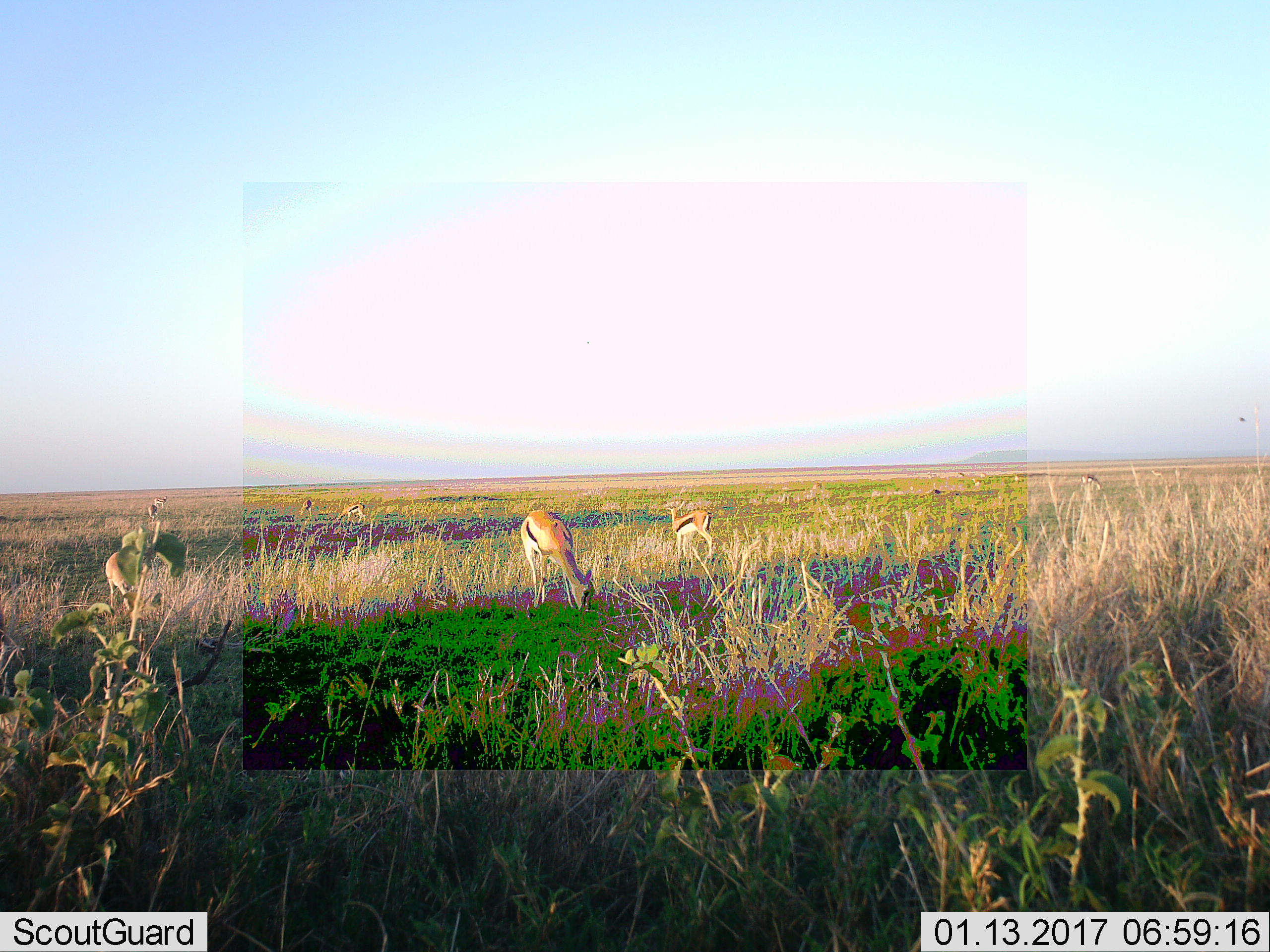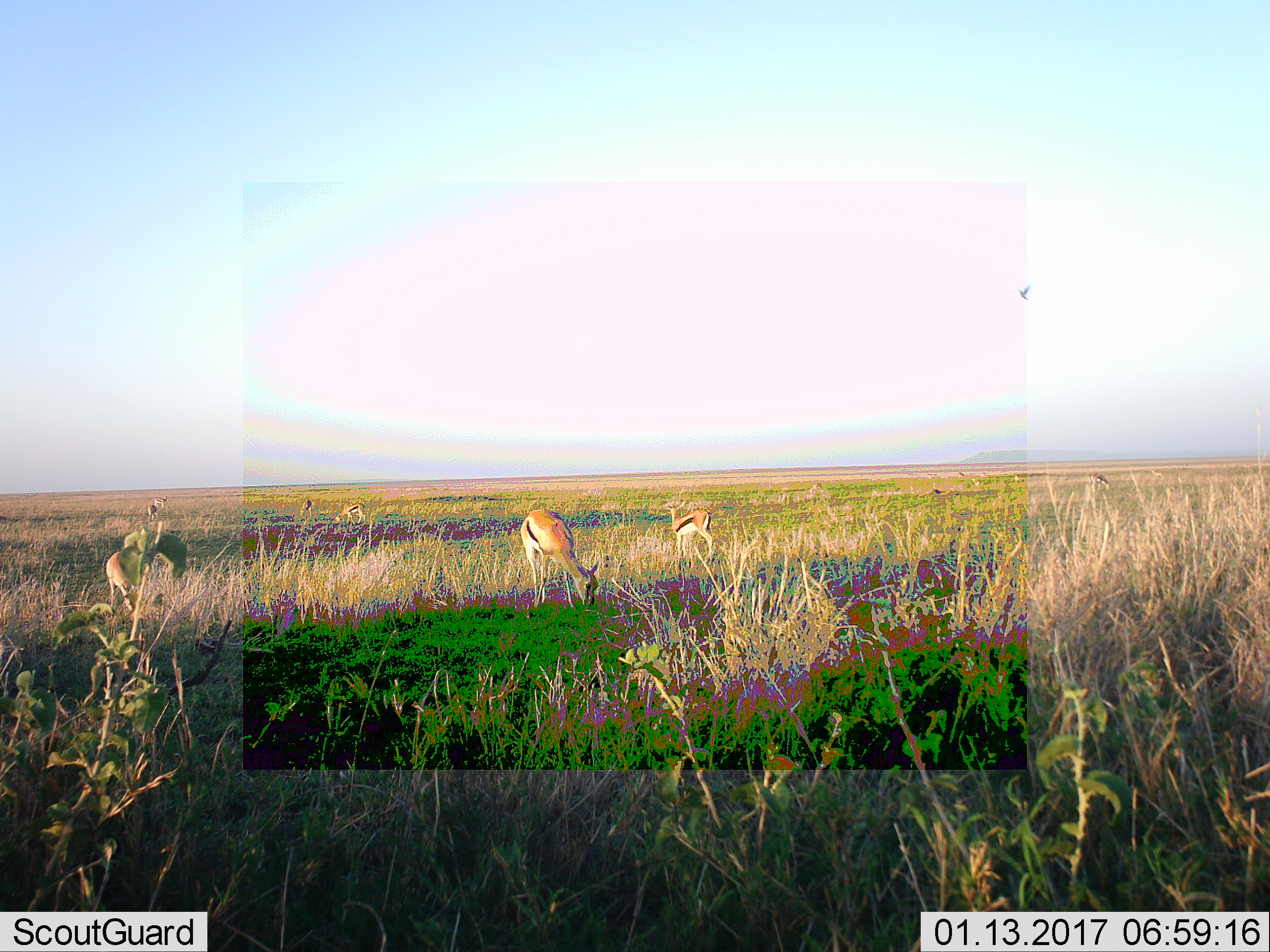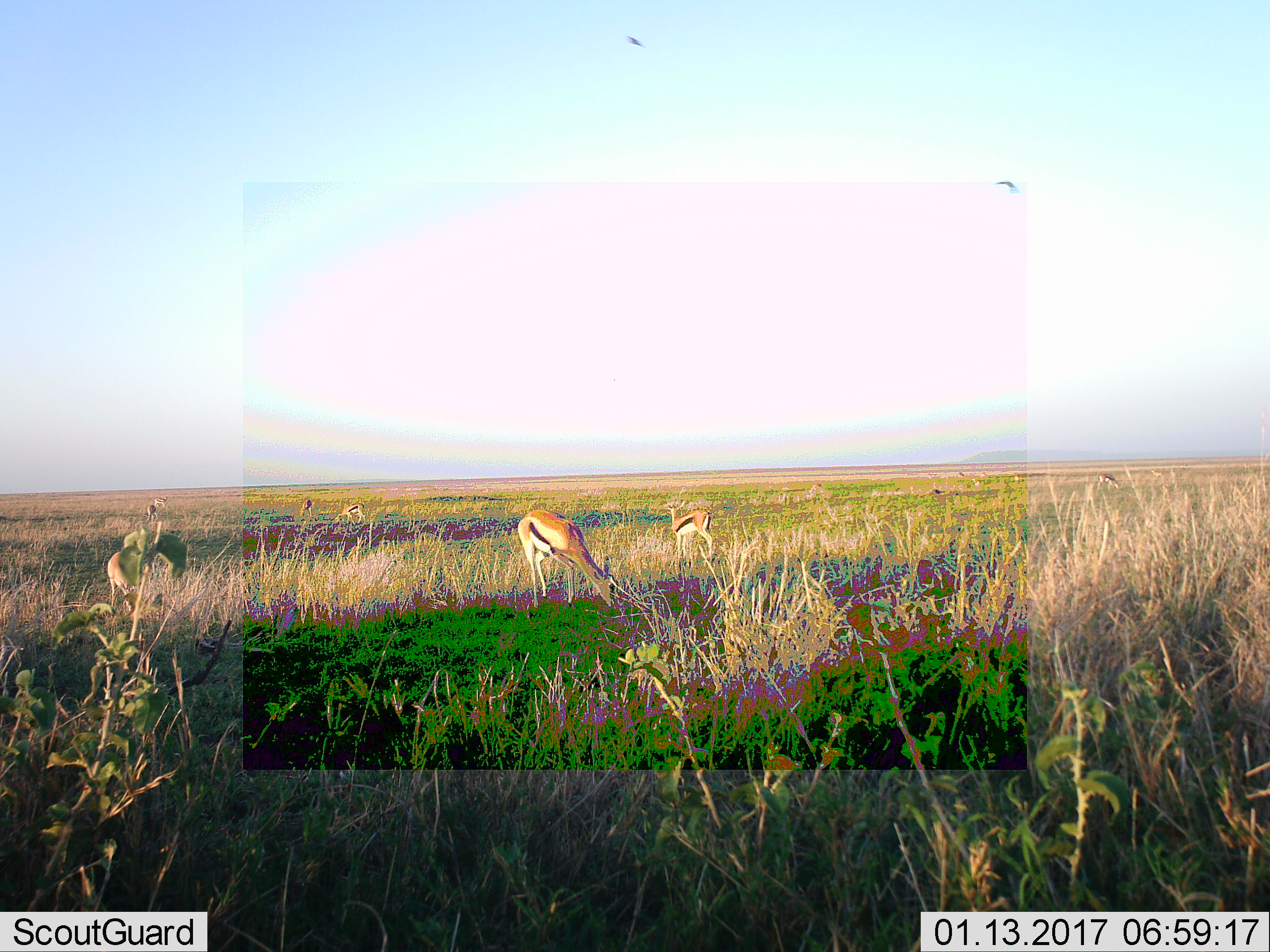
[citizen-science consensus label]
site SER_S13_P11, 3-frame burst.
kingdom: Animalia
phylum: Chordata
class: Mammalia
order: Artiodactyla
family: Bovidae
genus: Eudorcas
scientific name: Eudorcas thomsonii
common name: thomson's gazelle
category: gazellethomsons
Gazellethomsons (thomson's gazelle) (Eudorcas thomsonii), count 6. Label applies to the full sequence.